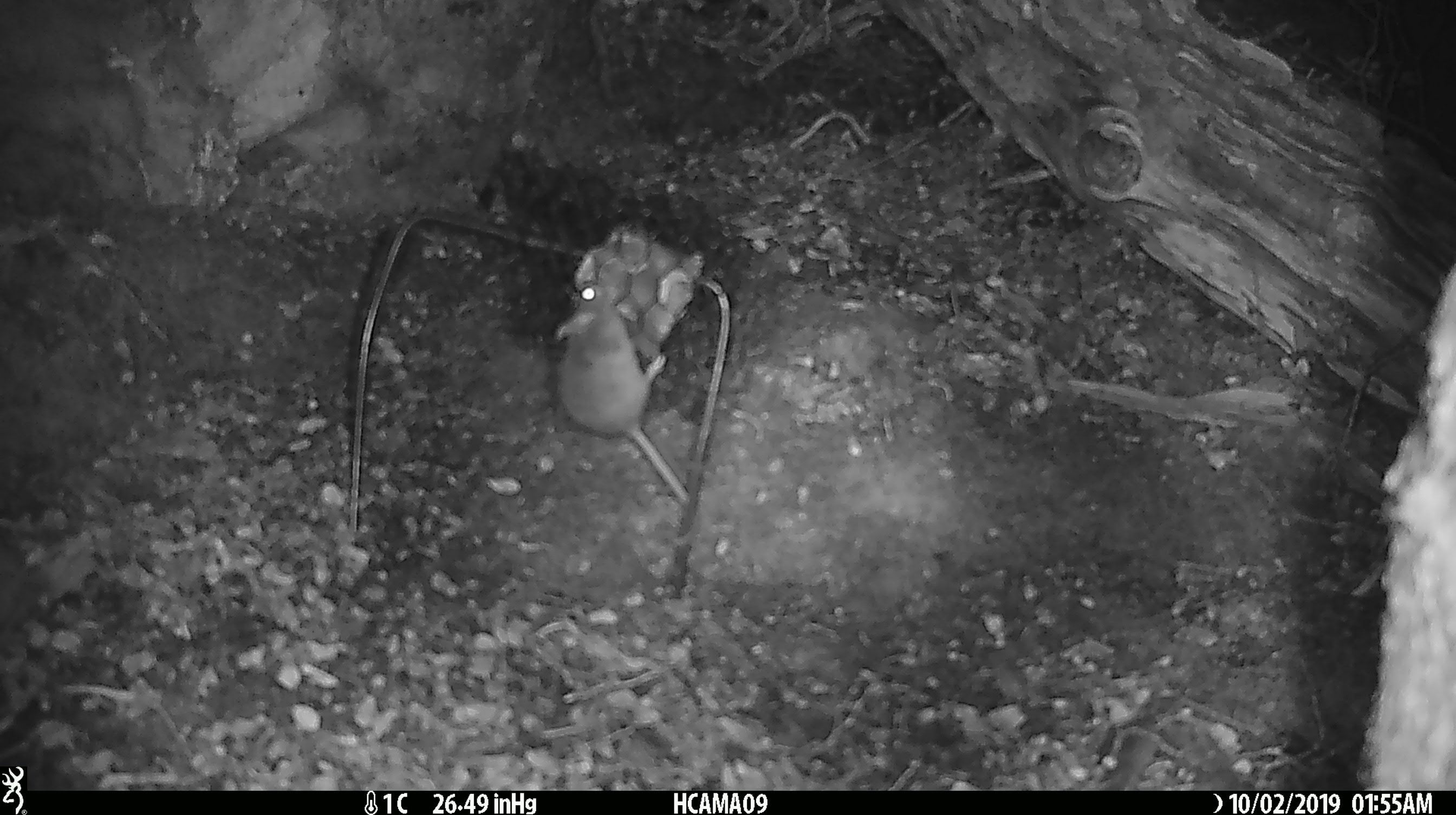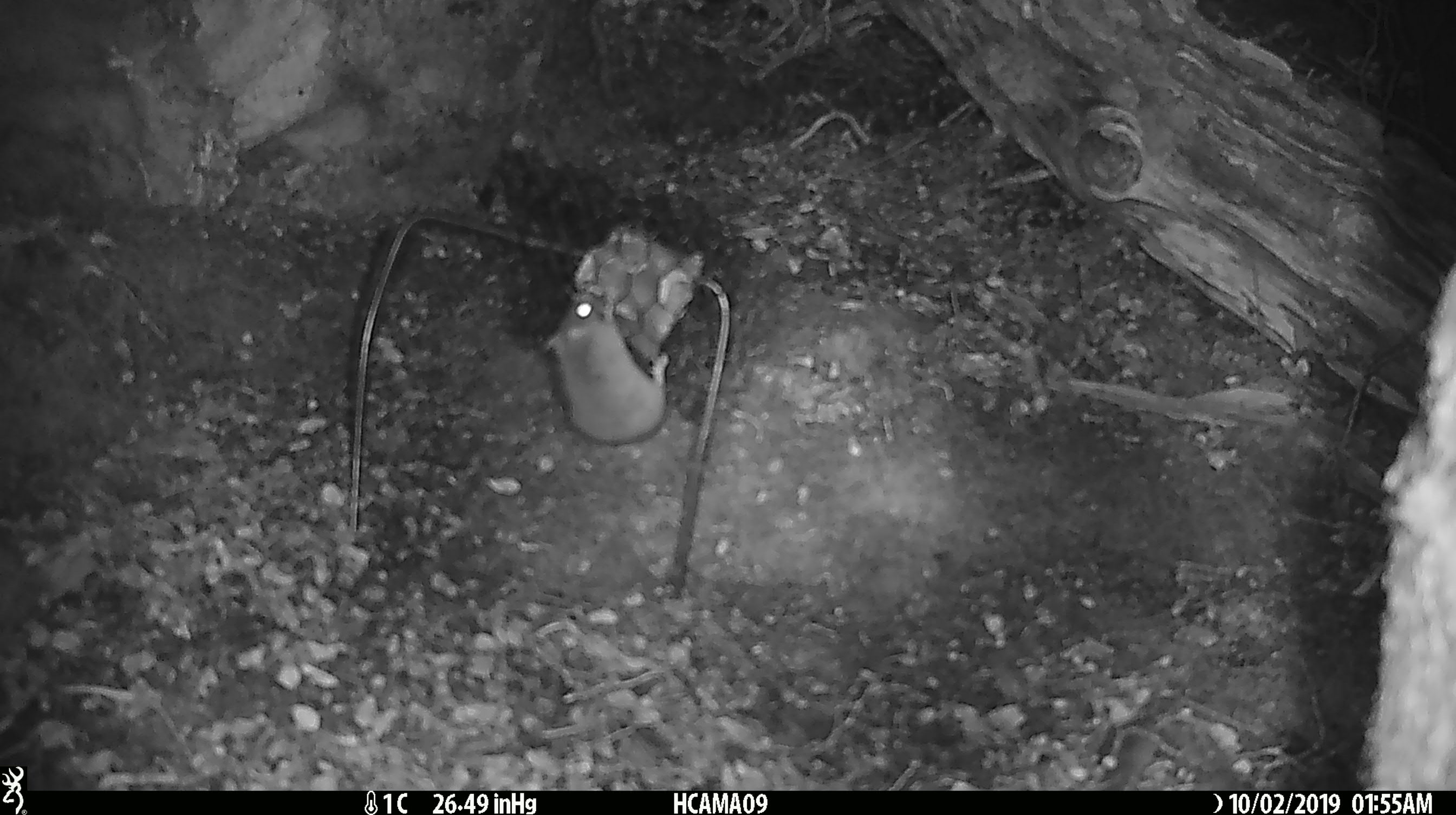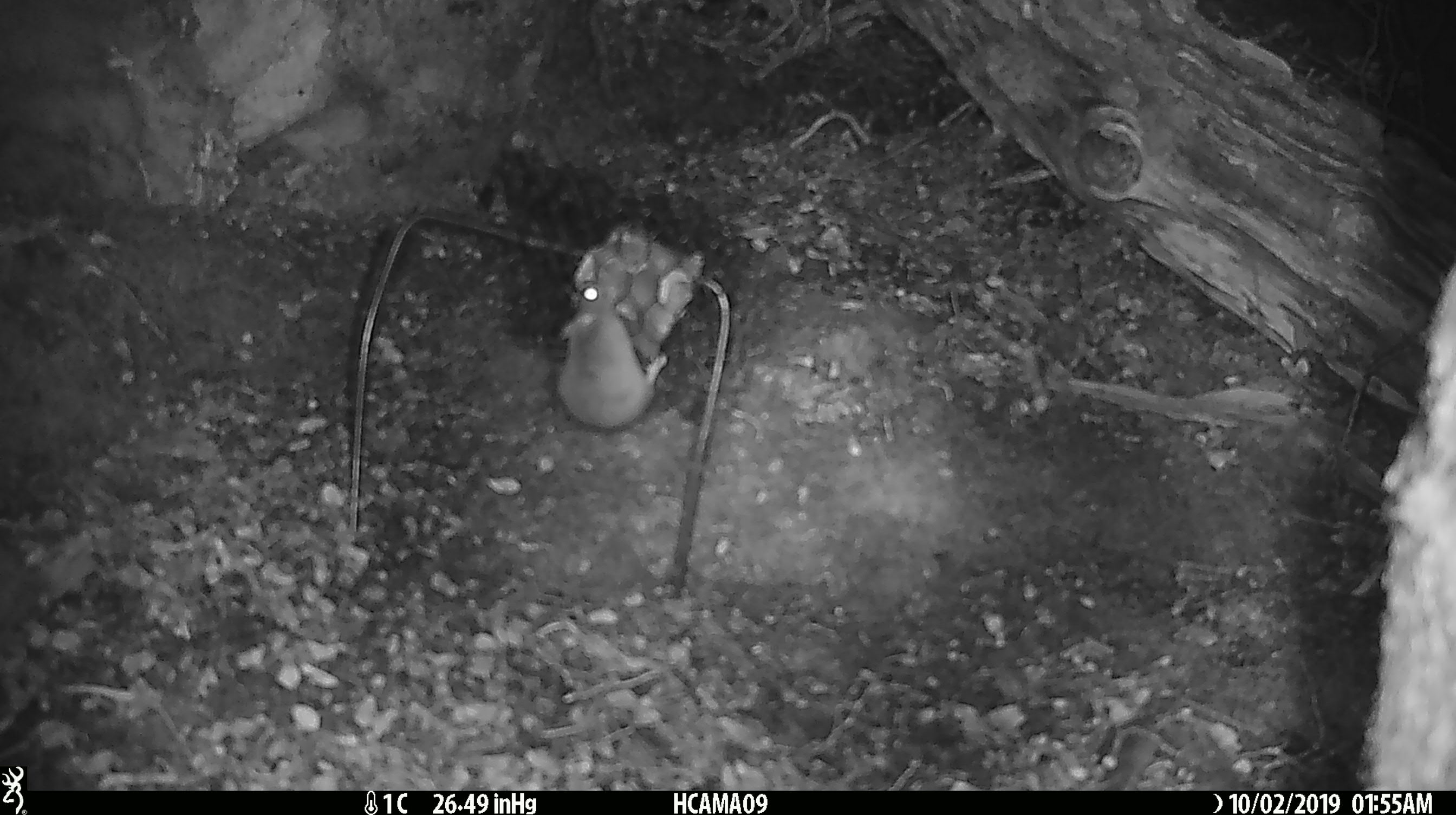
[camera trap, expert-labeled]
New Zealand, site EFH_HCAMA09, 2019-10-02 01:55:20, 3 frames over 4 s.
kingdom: Animalia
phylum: Chordata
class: Mammalia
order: Rodentia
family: Muridae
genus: Mus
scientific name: Mus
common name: mouse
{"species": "mouse (Mus)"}